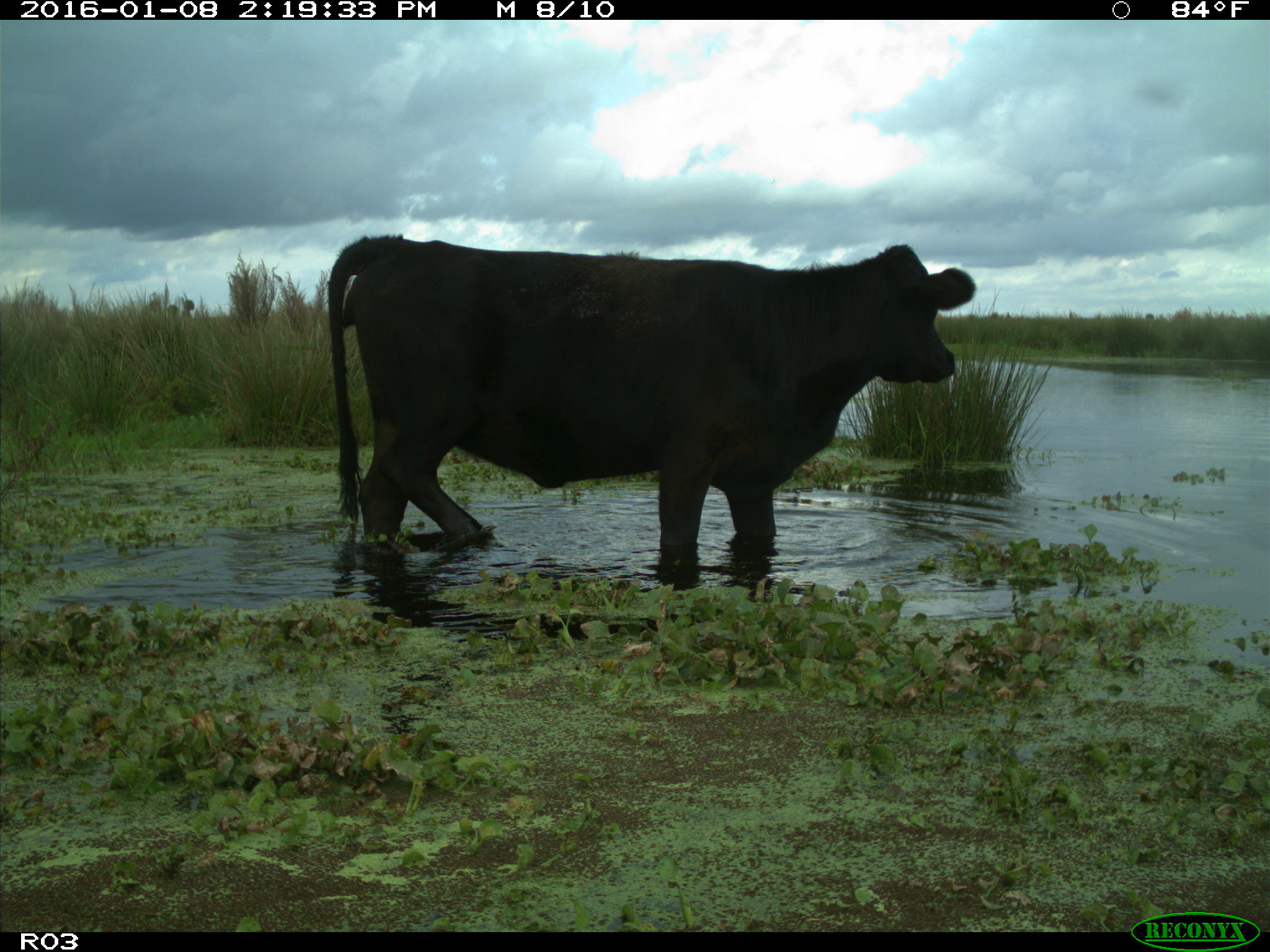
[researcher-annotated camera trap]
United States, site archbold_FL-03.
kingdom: Animalia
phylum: Chordata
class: Mammalia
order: Artiodactyla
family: Bovidae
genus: Bos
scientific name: Bos taurus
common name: domestic cow